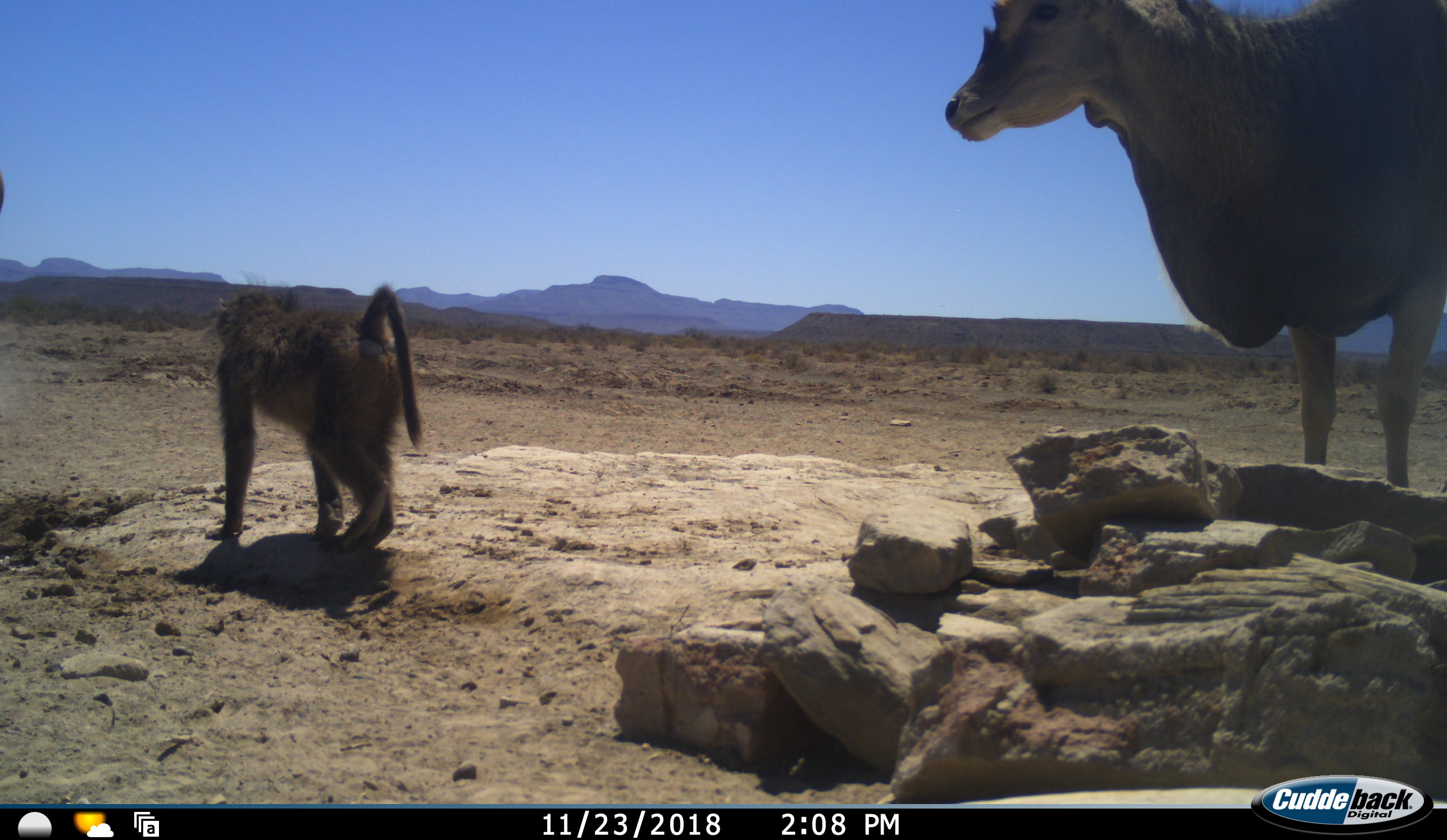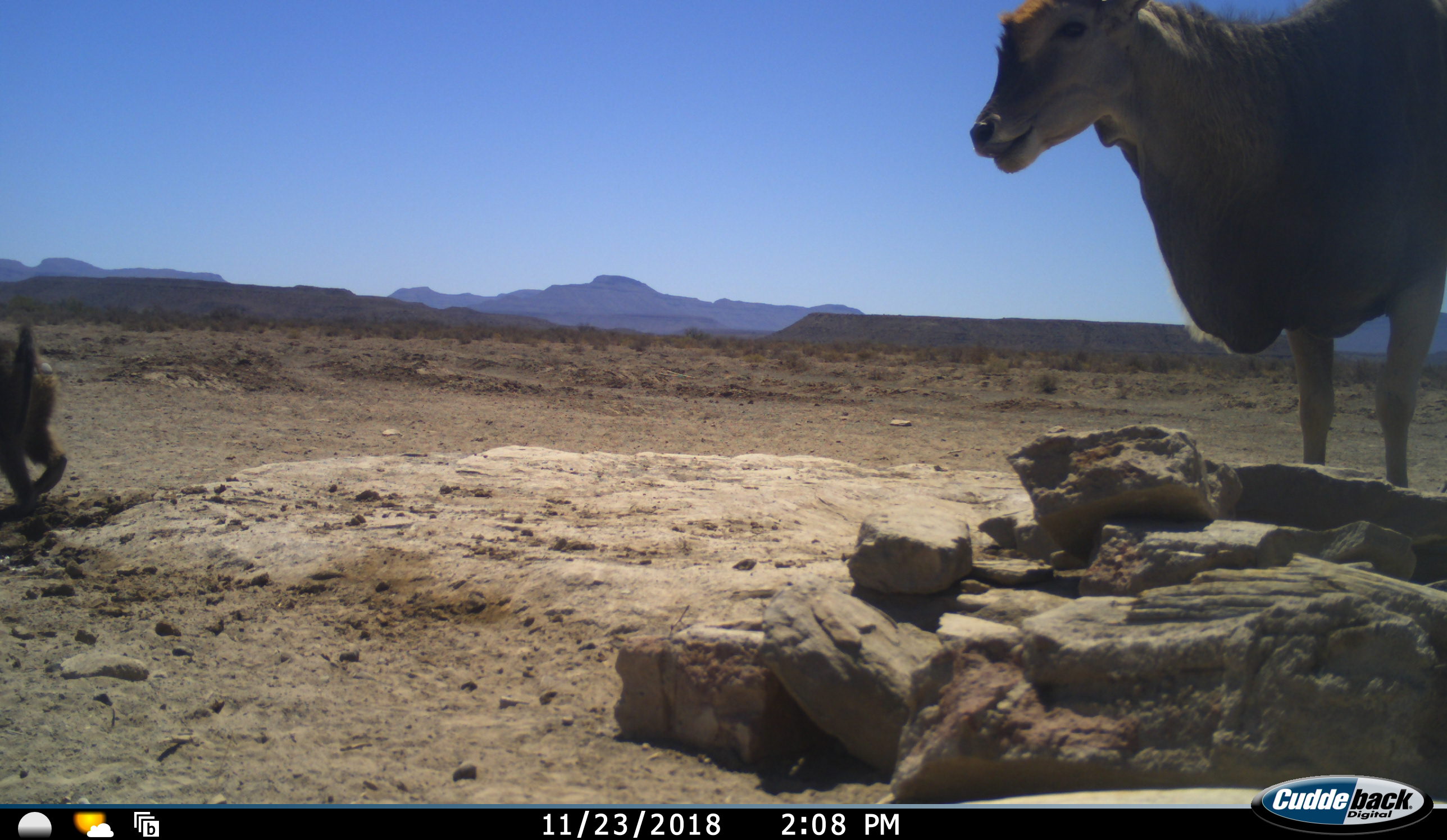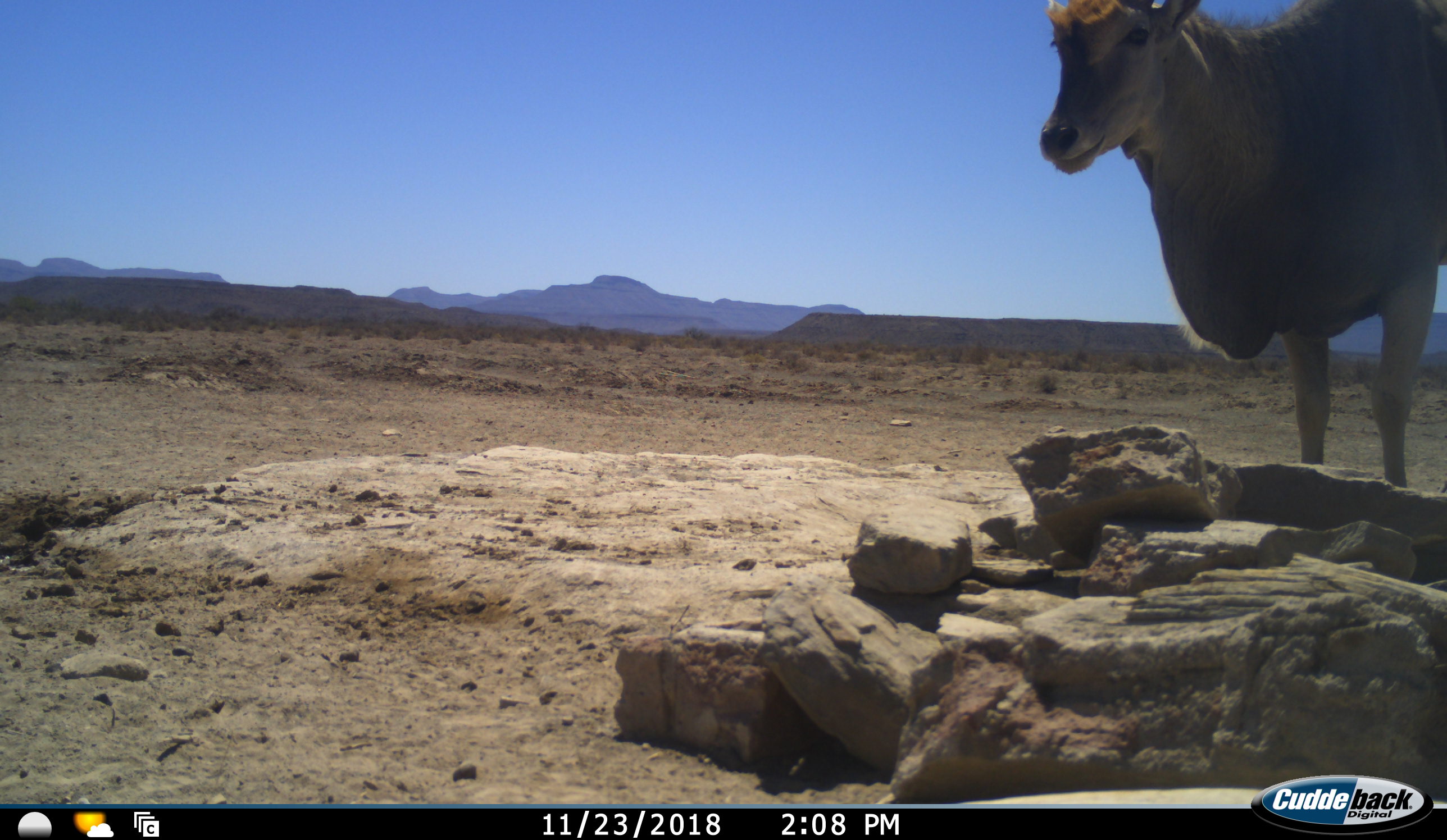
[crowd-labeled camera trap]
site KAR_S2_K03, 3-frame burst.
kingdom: Animalia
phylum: Chordata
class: Mammalia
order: Primates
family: Cercopithecidae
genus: Papio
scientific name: Papio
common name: baboon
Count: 1.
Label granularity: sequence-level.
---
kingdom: Animalia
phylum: Chordata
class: Mammalia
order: Artiodactyla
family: Bovidae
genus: Tragelaphus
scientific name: Tragelaphus oryx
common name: eland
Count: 1.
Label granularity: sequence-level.